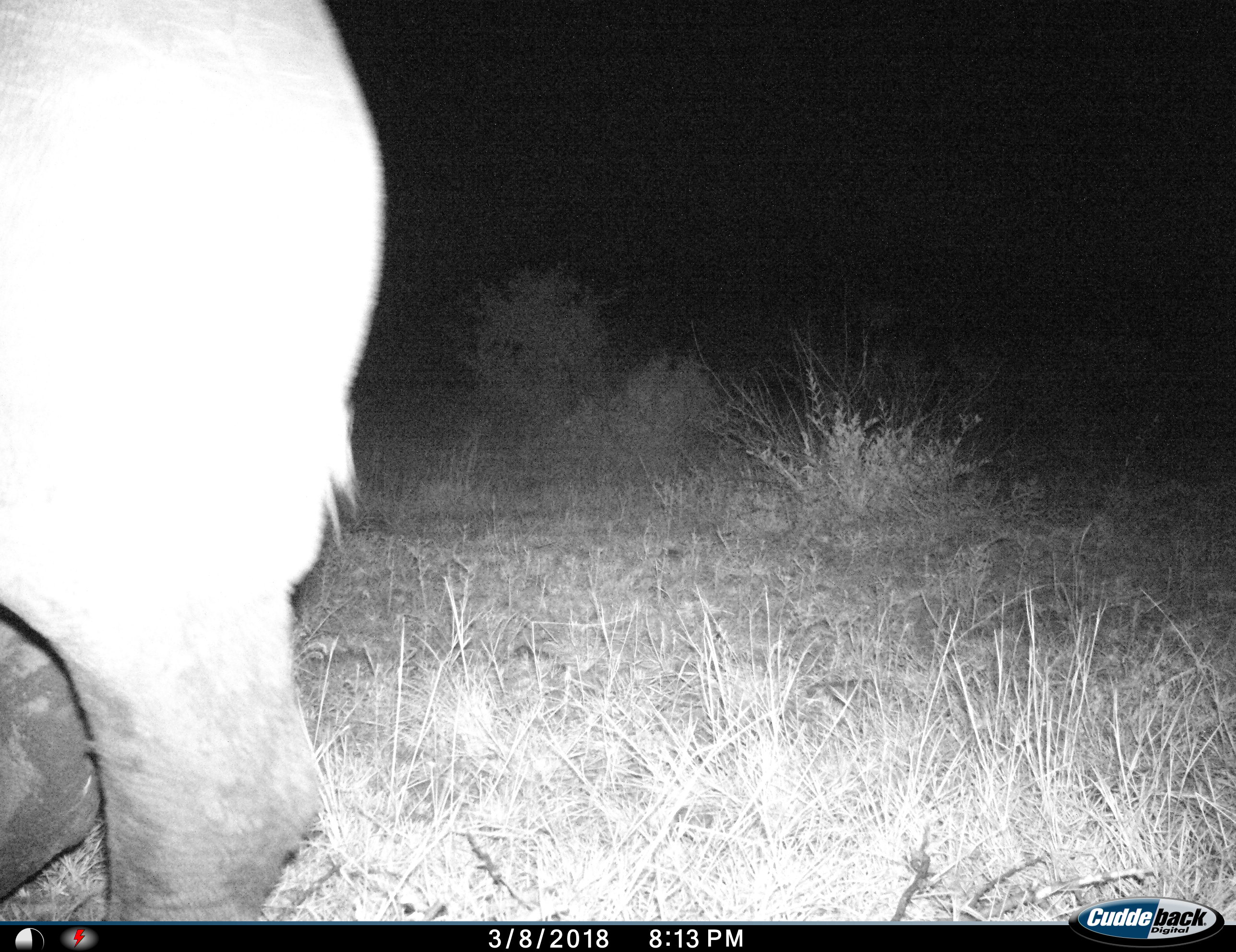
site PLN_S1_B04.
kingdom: Animalia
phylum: Chordata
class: Mammalia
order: Perissodactyla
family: Rhinocerotidae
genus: Ceratotherium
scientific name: Ceratotherium simum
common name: white rhinoceros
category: rhinoceroswhite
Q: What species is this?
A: Rhinoceroswhite (white rhinoceros) (Ceratotherium simum).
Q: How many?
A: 1.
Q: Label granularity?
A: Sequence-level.